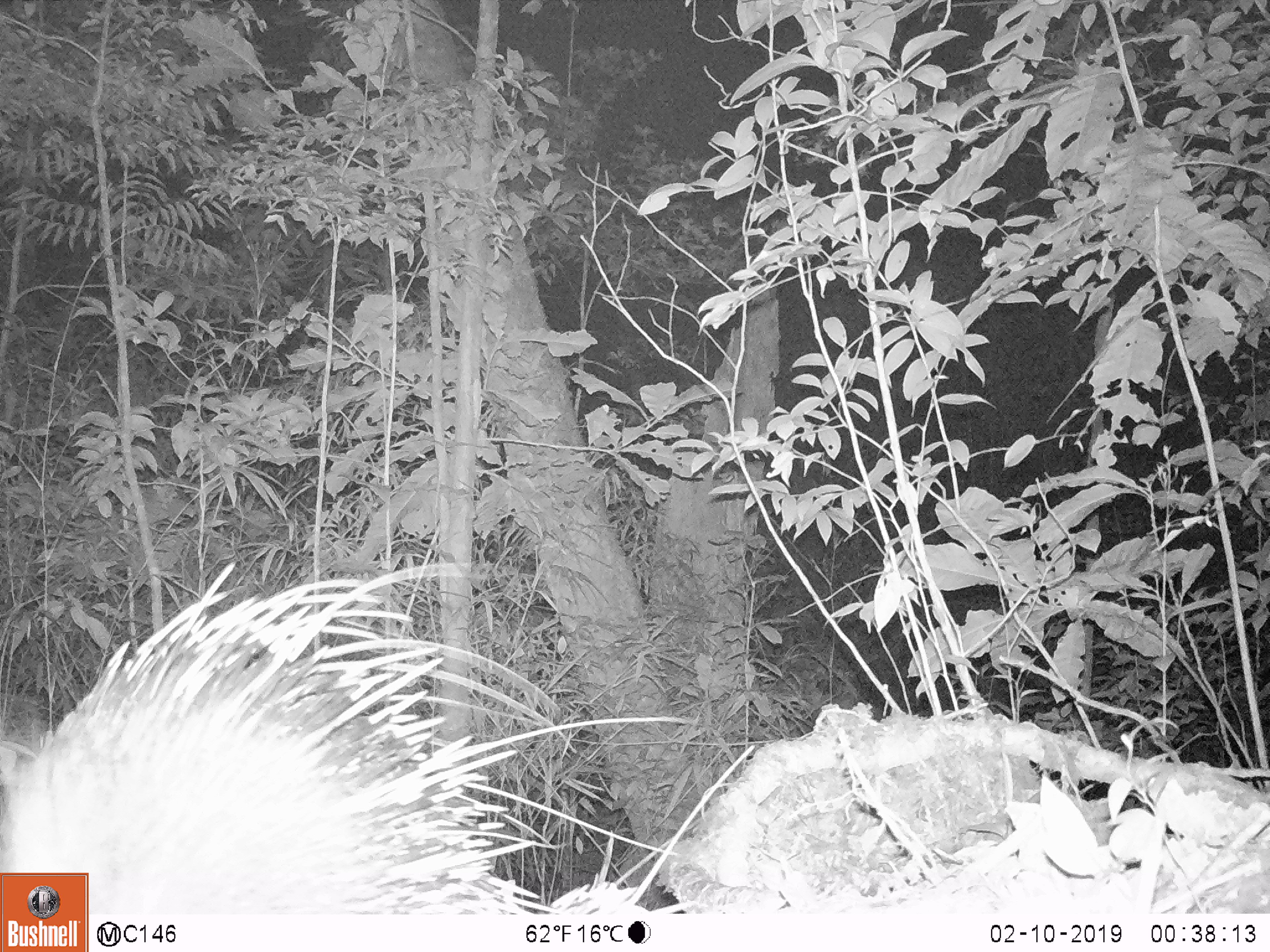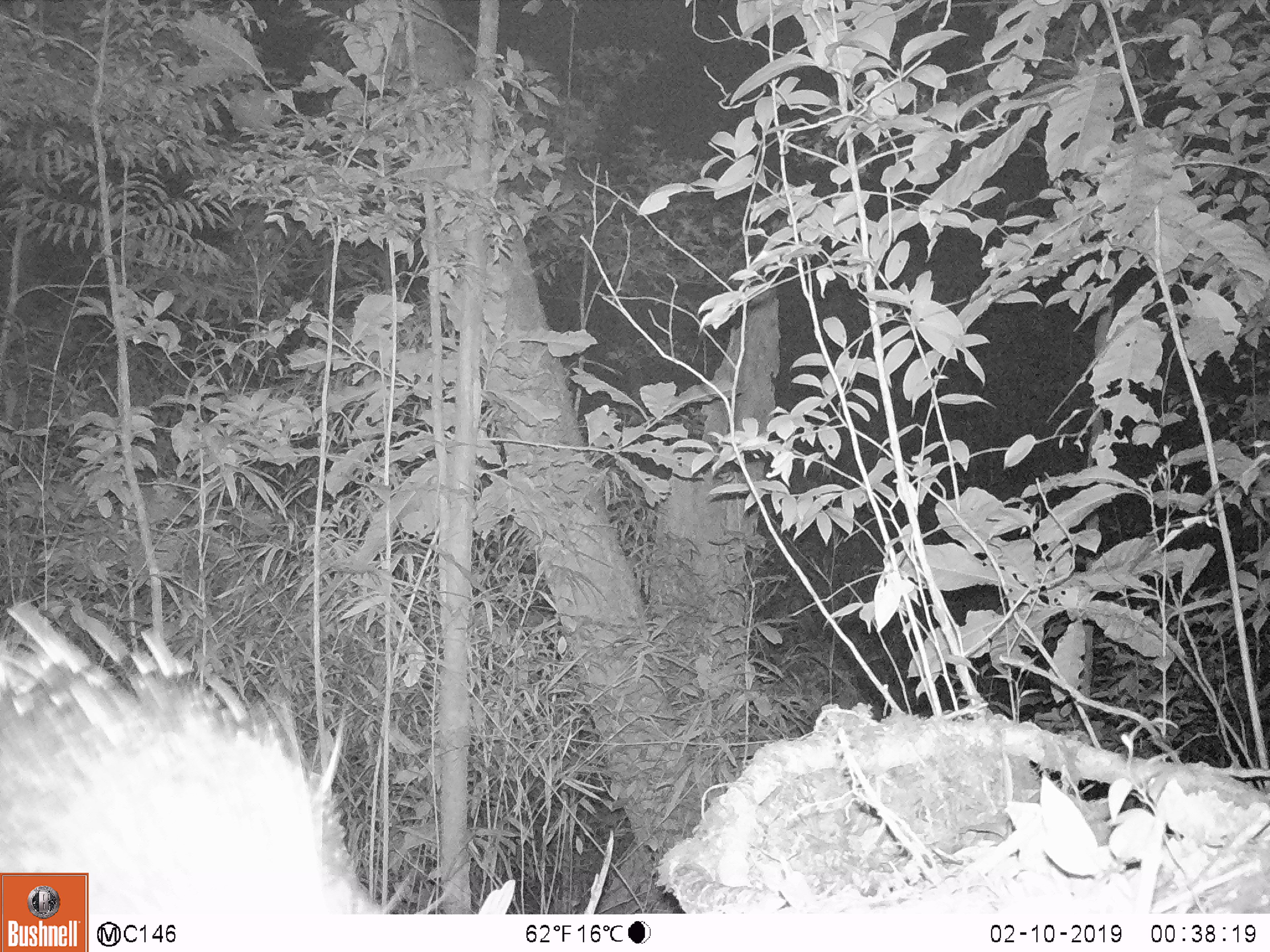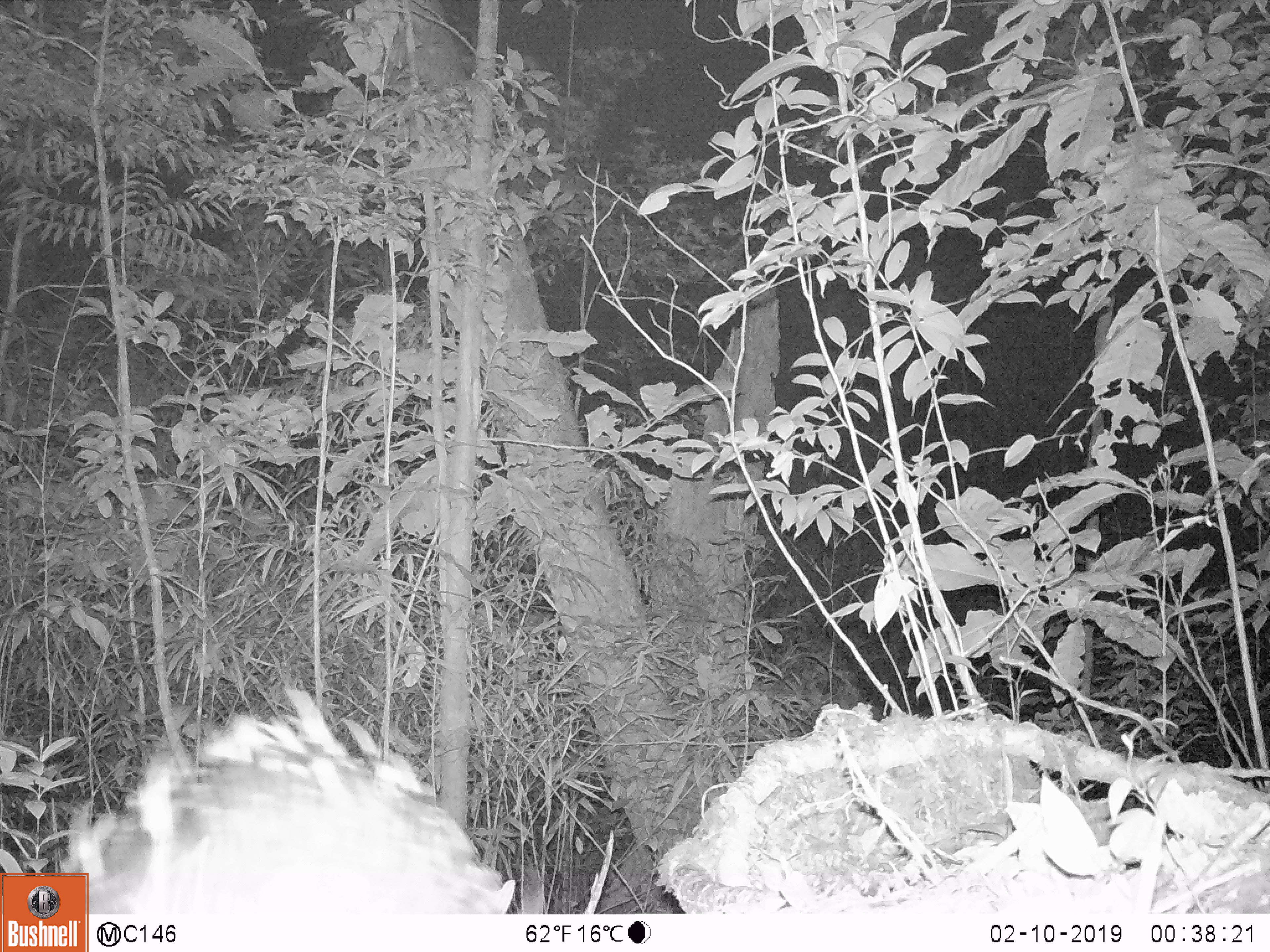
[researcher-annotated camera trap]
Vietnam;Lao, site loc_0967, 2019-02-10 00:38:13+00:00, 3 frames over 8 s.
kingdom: Animalia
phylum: Chordata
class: Mammalia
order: Rodentia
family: Hystricidae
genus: Hystrix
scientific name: Hystrix brachyura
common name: malayan porcupine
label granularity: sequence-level